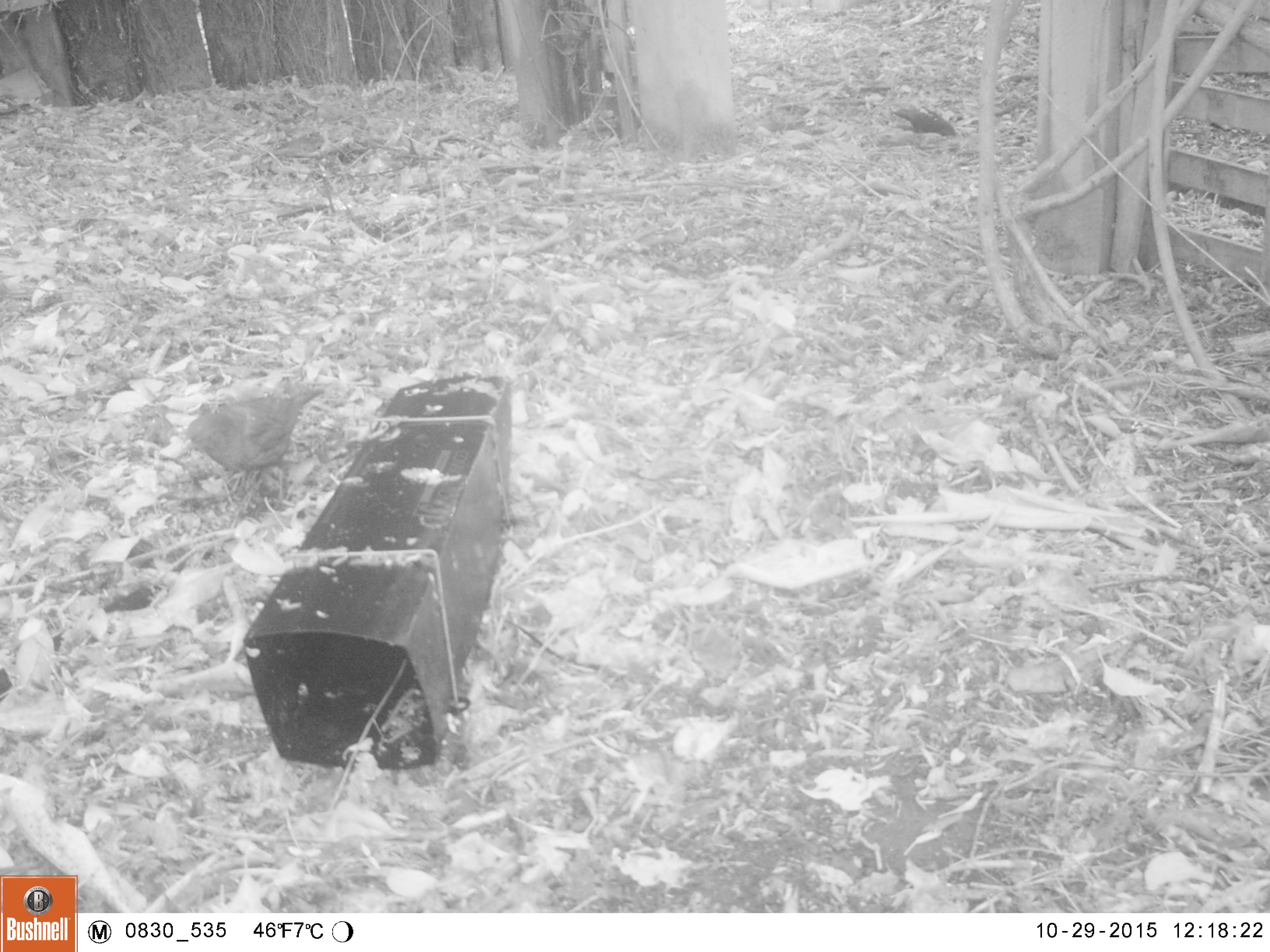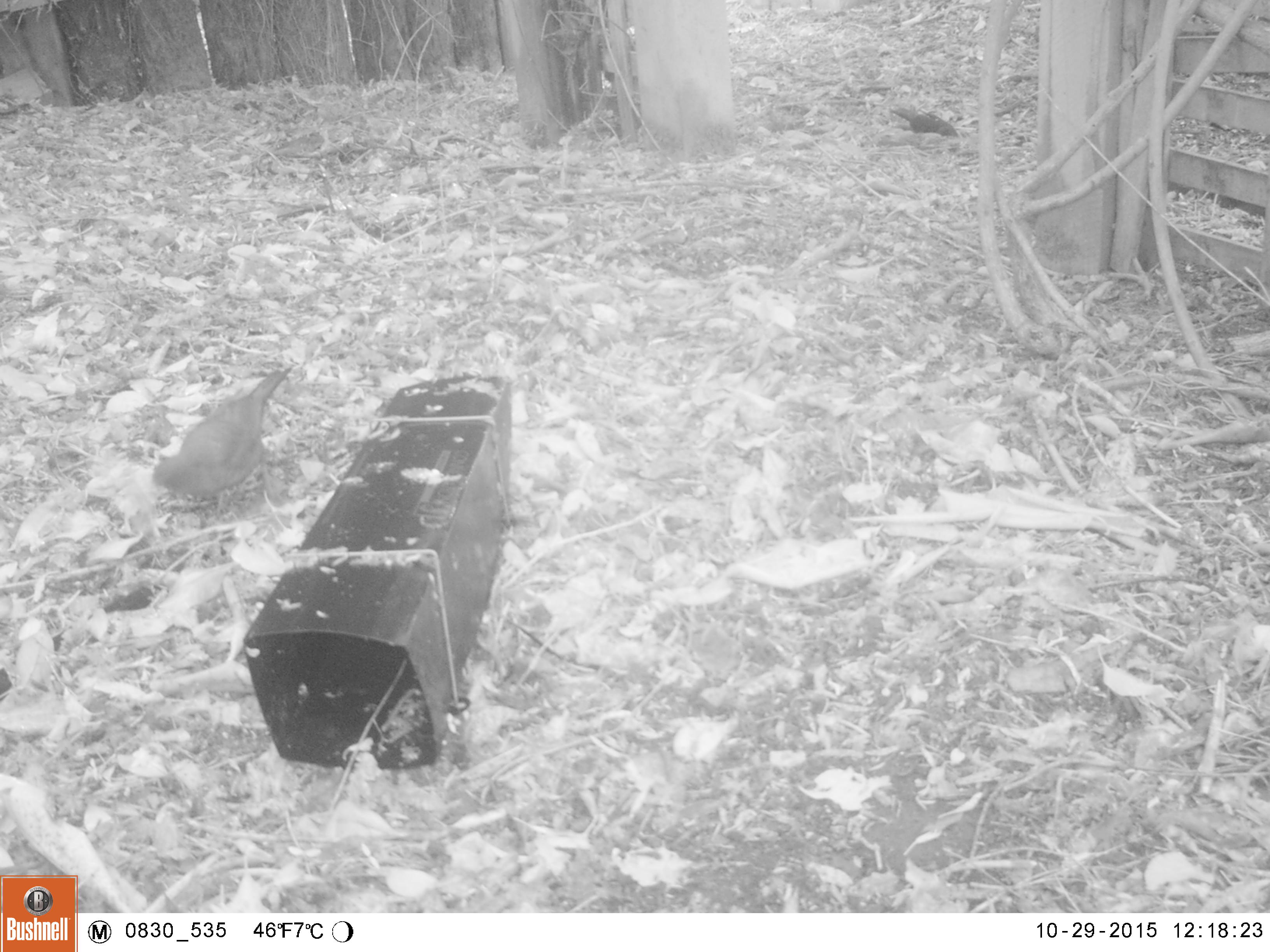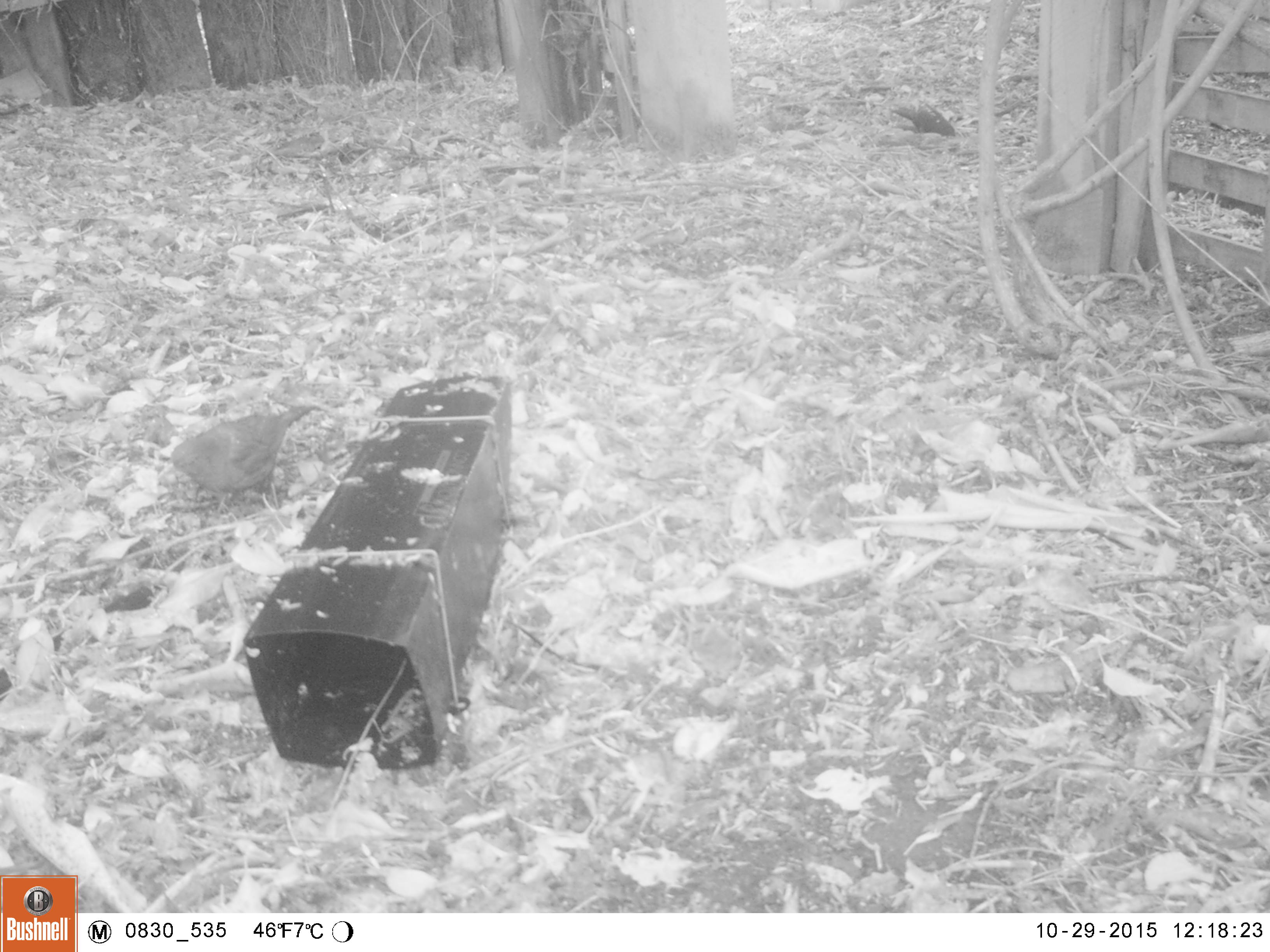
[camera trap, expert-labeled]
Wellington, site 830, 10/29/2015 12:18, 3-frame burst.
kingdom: Animalia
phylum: Chordata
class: Aves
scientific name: Aves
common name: bird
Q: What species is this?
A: Bird (Aves).